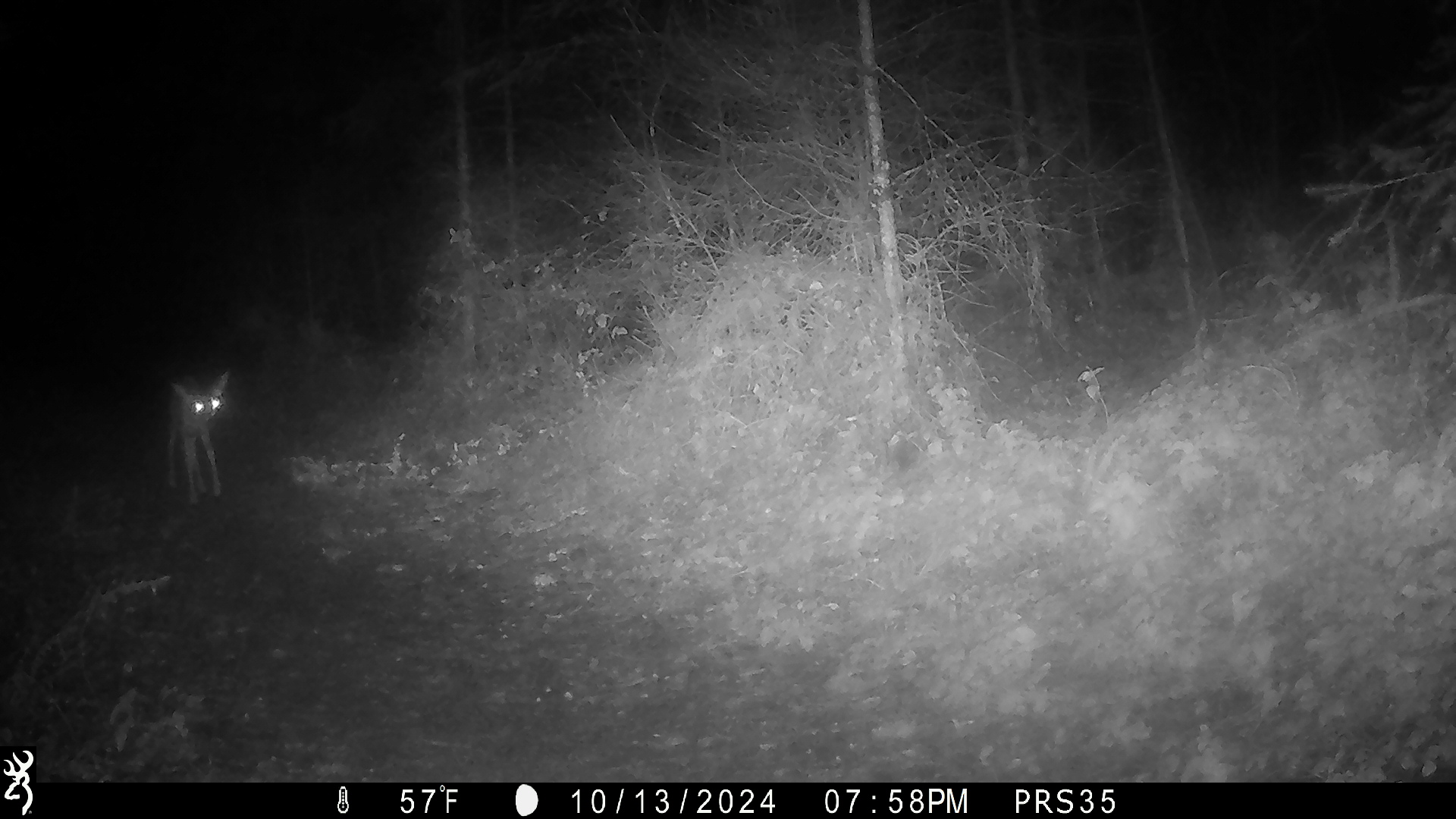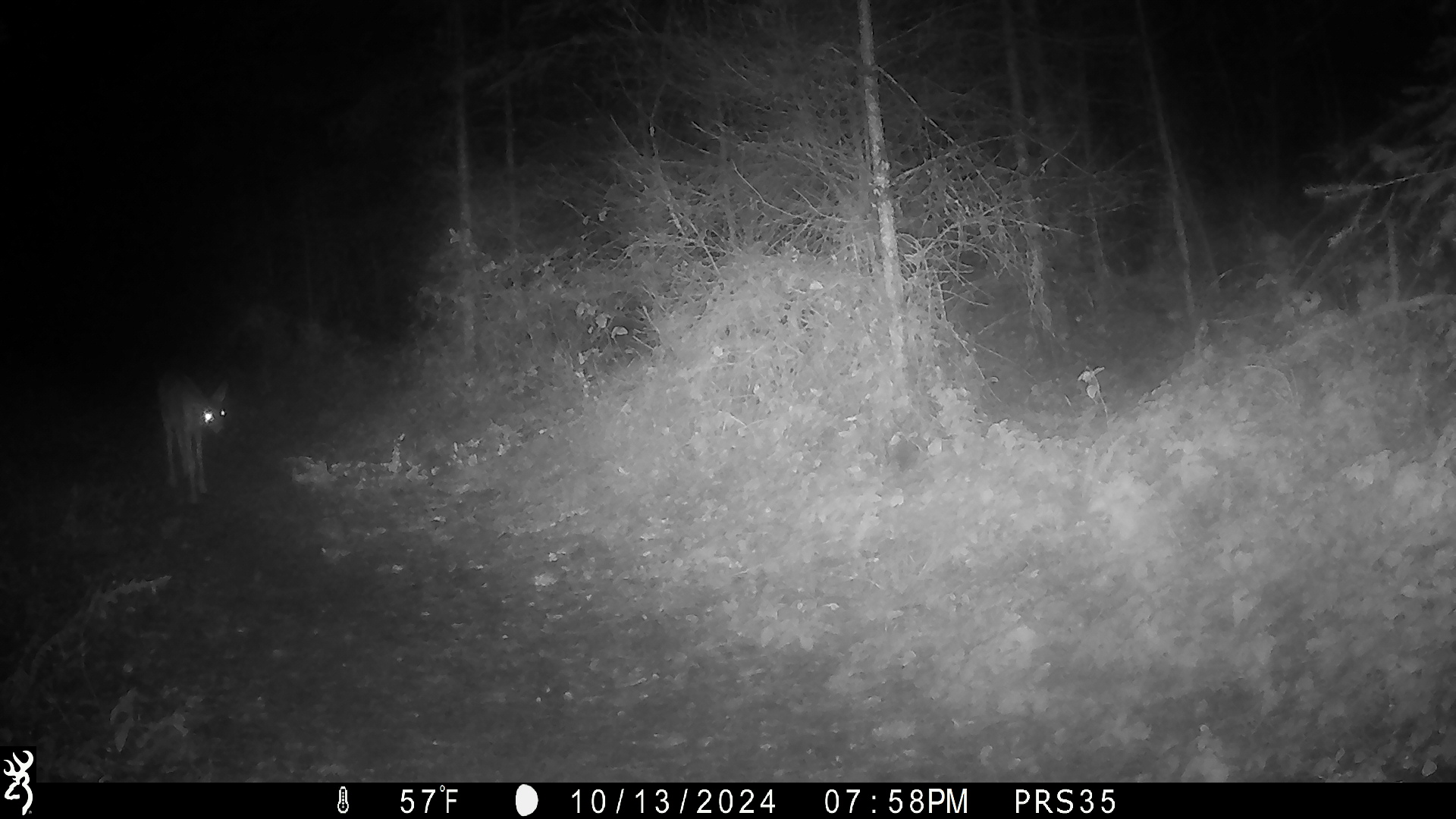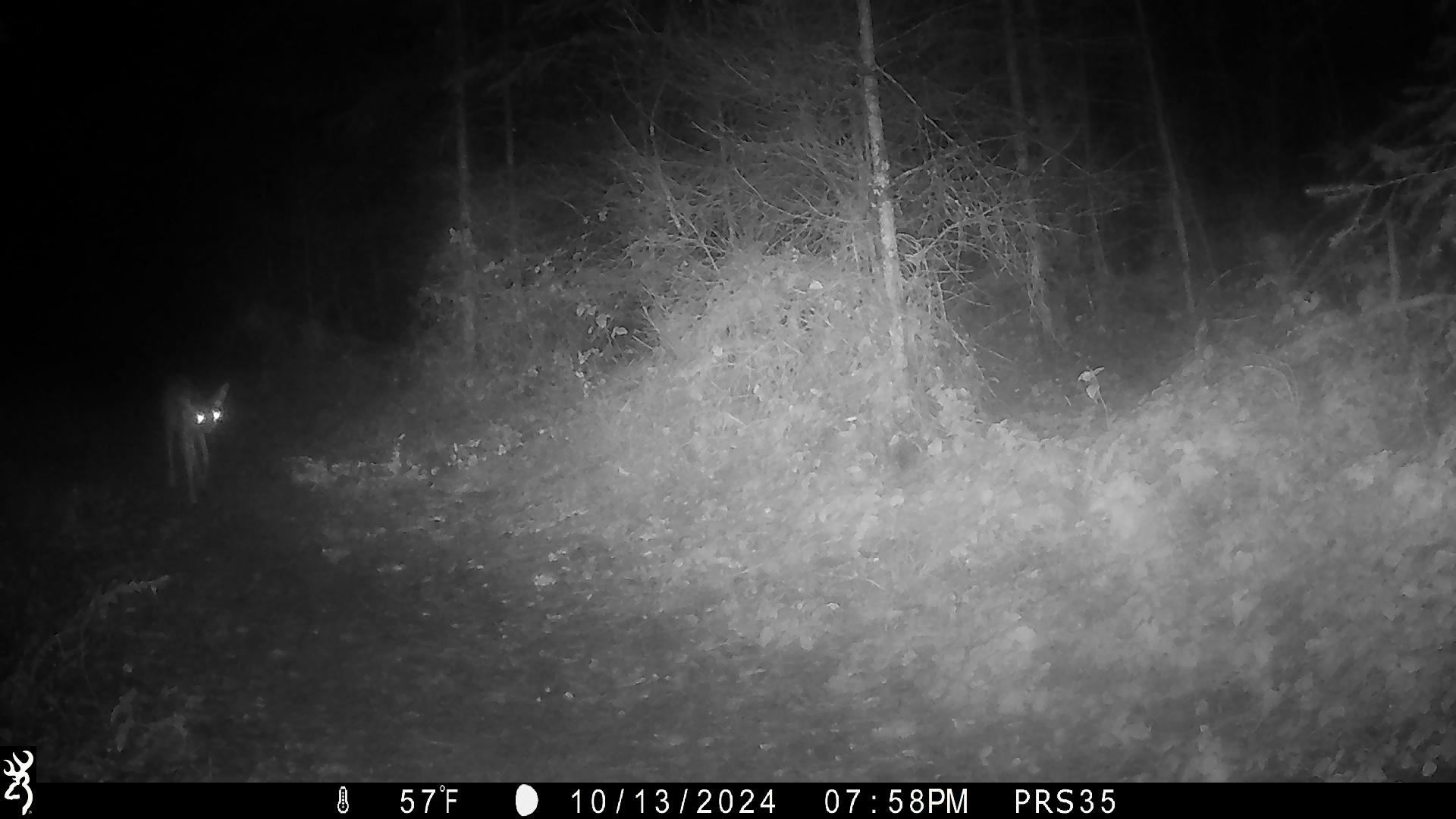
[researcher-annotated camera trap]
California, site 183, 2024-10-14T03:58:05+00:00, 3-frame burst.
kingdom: Animalia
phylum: Chordata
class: Mammalia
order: Artiodactyla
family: Cervidae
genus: Odocoileus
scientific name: Odocoileus hemionus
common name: mule deer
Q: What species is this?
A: Mule deer (Odocoileus hemionus).